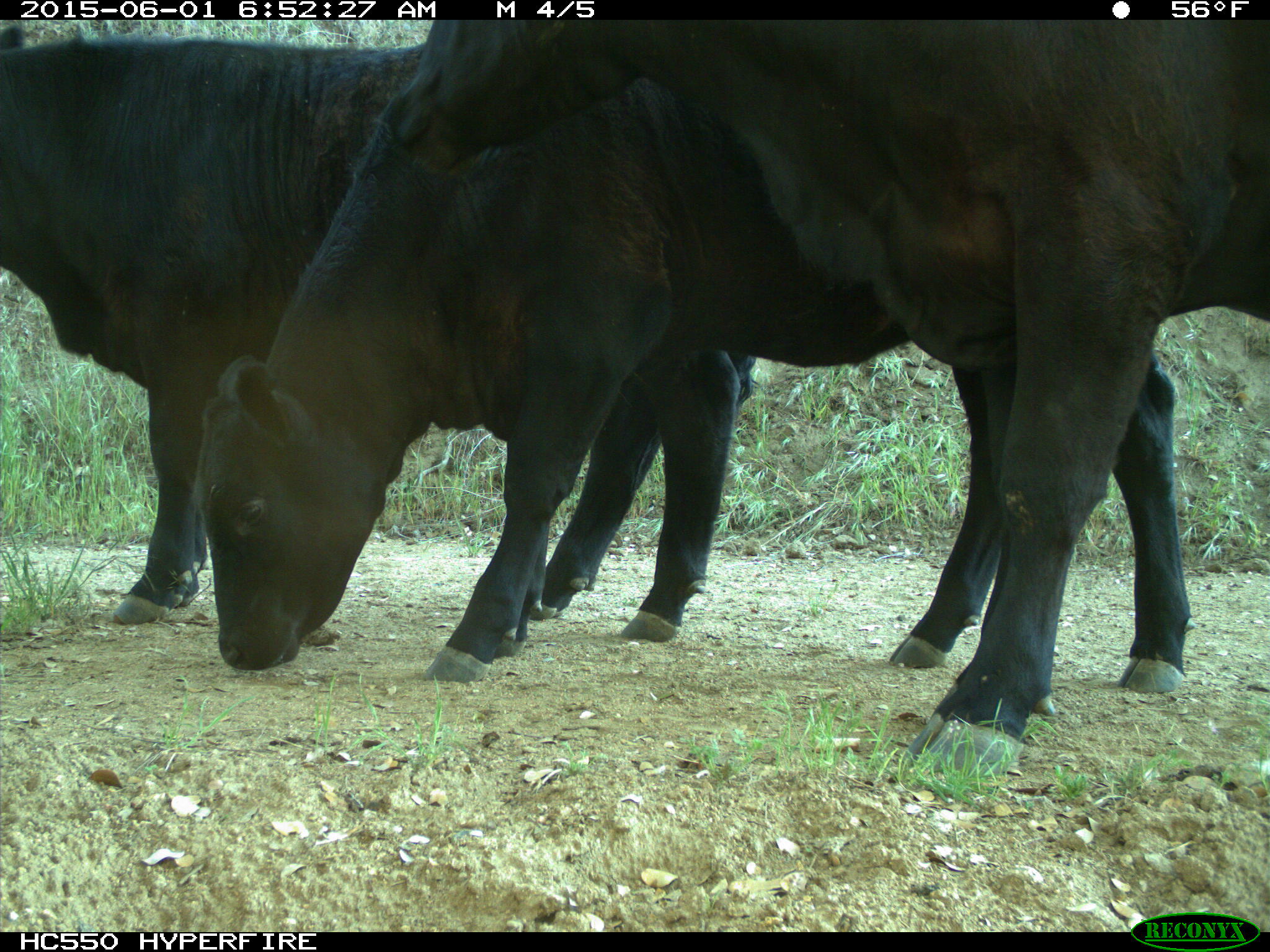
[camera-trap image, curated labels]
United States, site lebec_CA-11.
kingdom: Animalia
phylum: Chordata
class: Mammalia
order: Artiodactyla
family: Bovidae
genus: Bos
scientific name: Bos taurus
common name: domestic cow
Bos taurus (domestic cow).